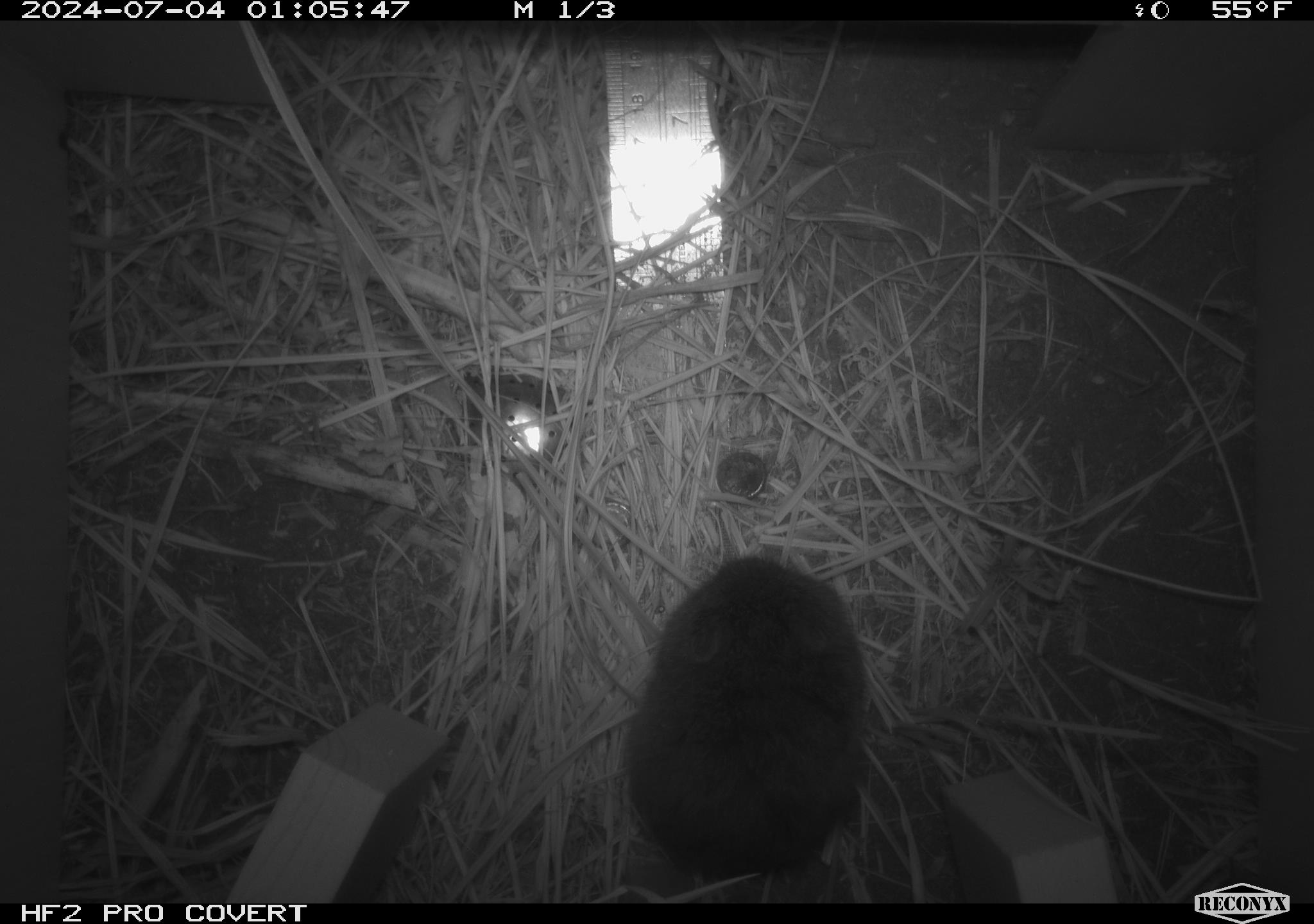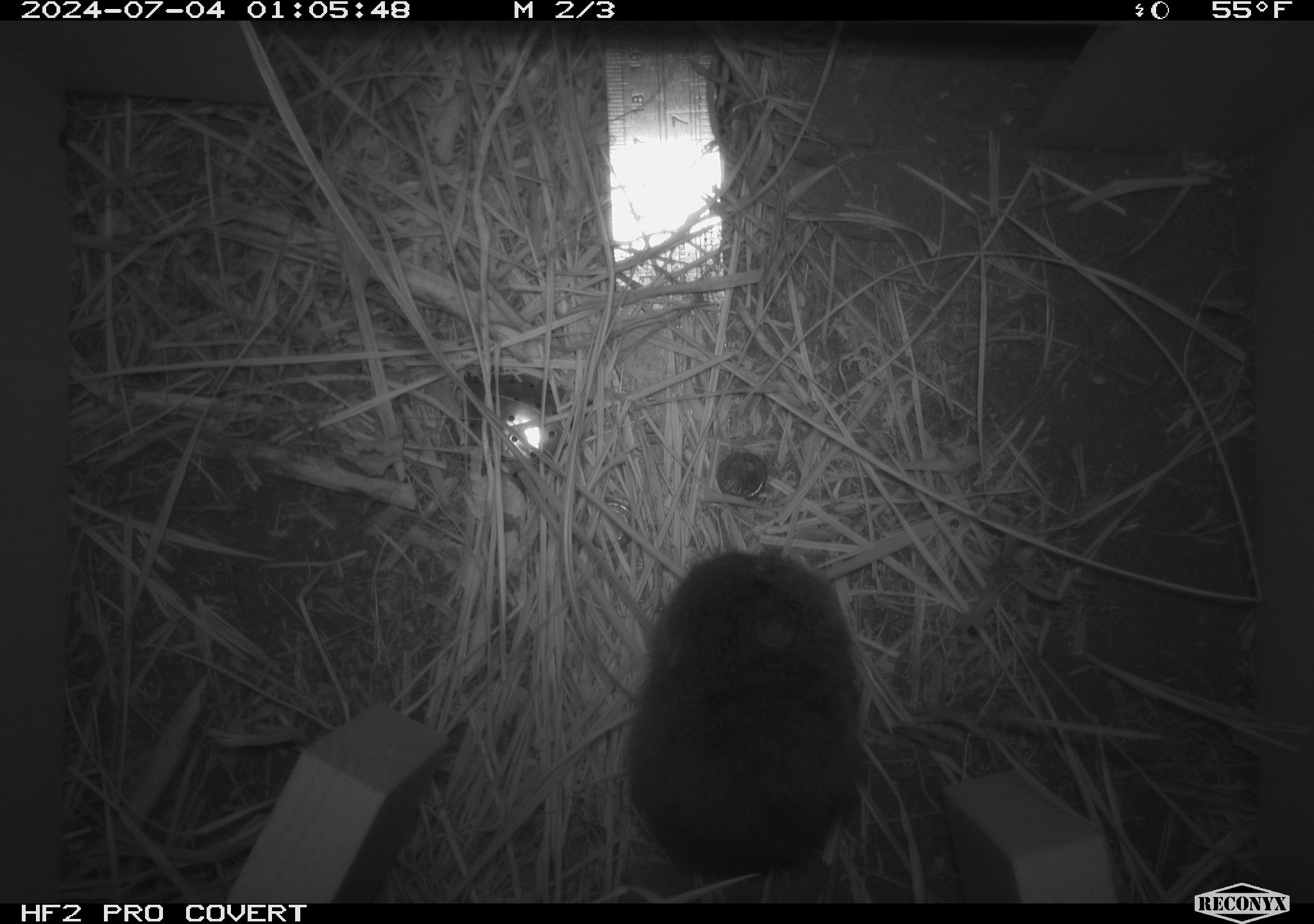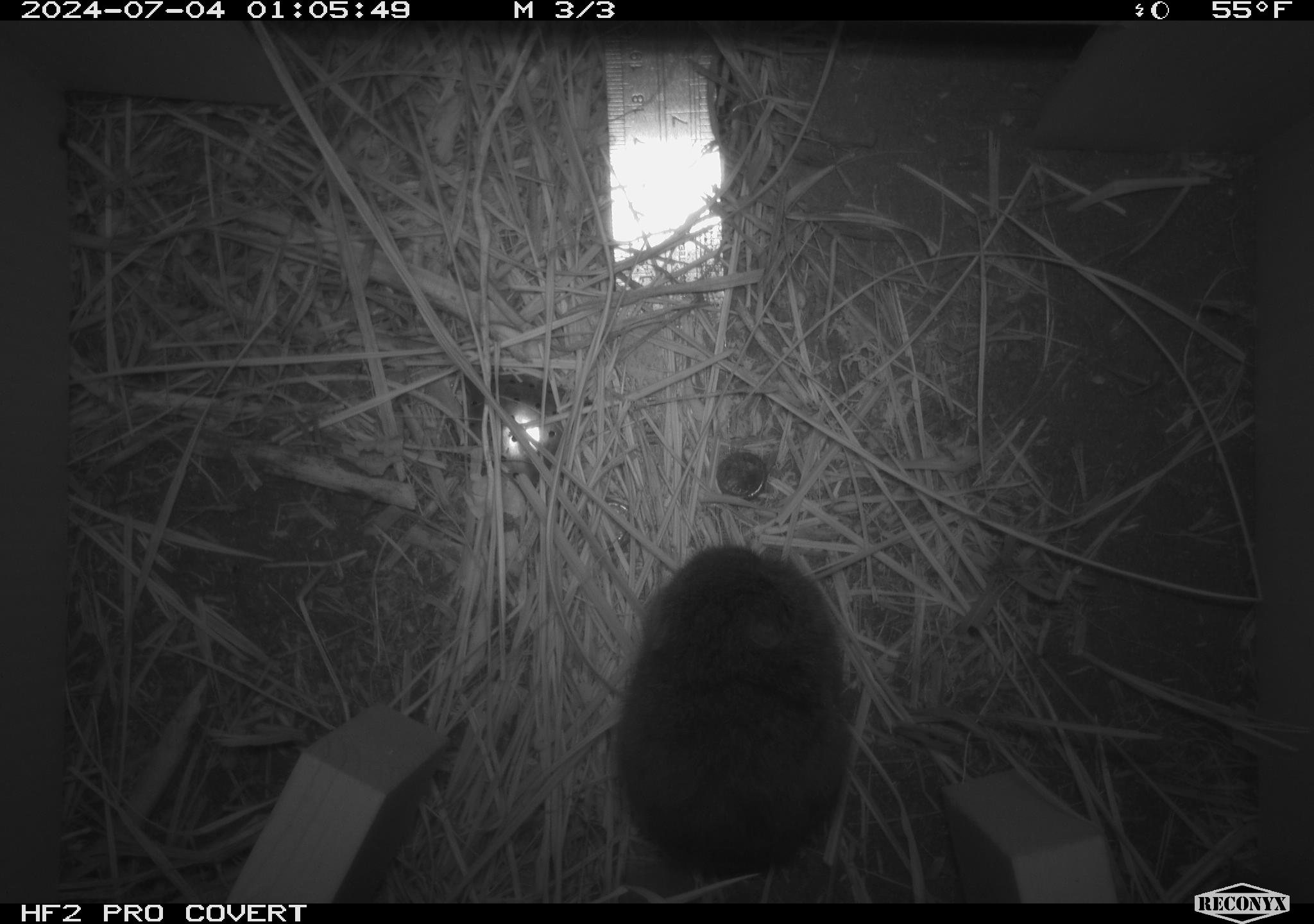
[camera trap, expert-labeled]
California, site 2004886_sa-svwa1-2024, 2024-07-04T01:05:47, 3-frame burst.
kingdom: Animalia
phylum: Chordata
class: Mammalia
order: Rodentia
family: Cricetidae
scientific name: Arvicolinae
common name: voles, lemmings, and muskrats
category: arvicolinae subfamily